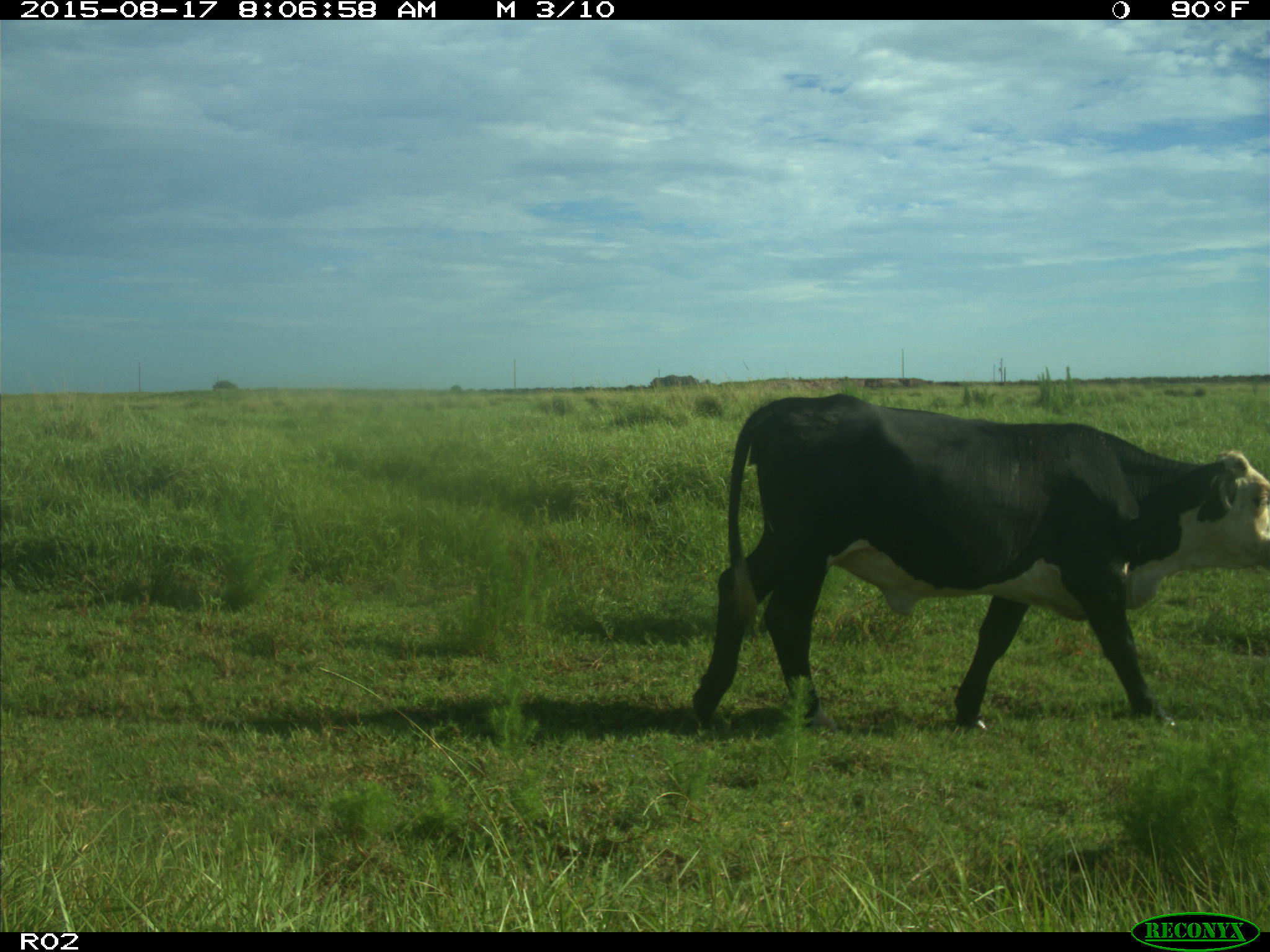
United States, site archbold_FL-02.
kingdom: Animalia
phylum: Chordata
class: Mammalia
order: Artiodactyla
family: Bovidae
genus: Bos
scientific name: Bos taurus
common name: domestic cow